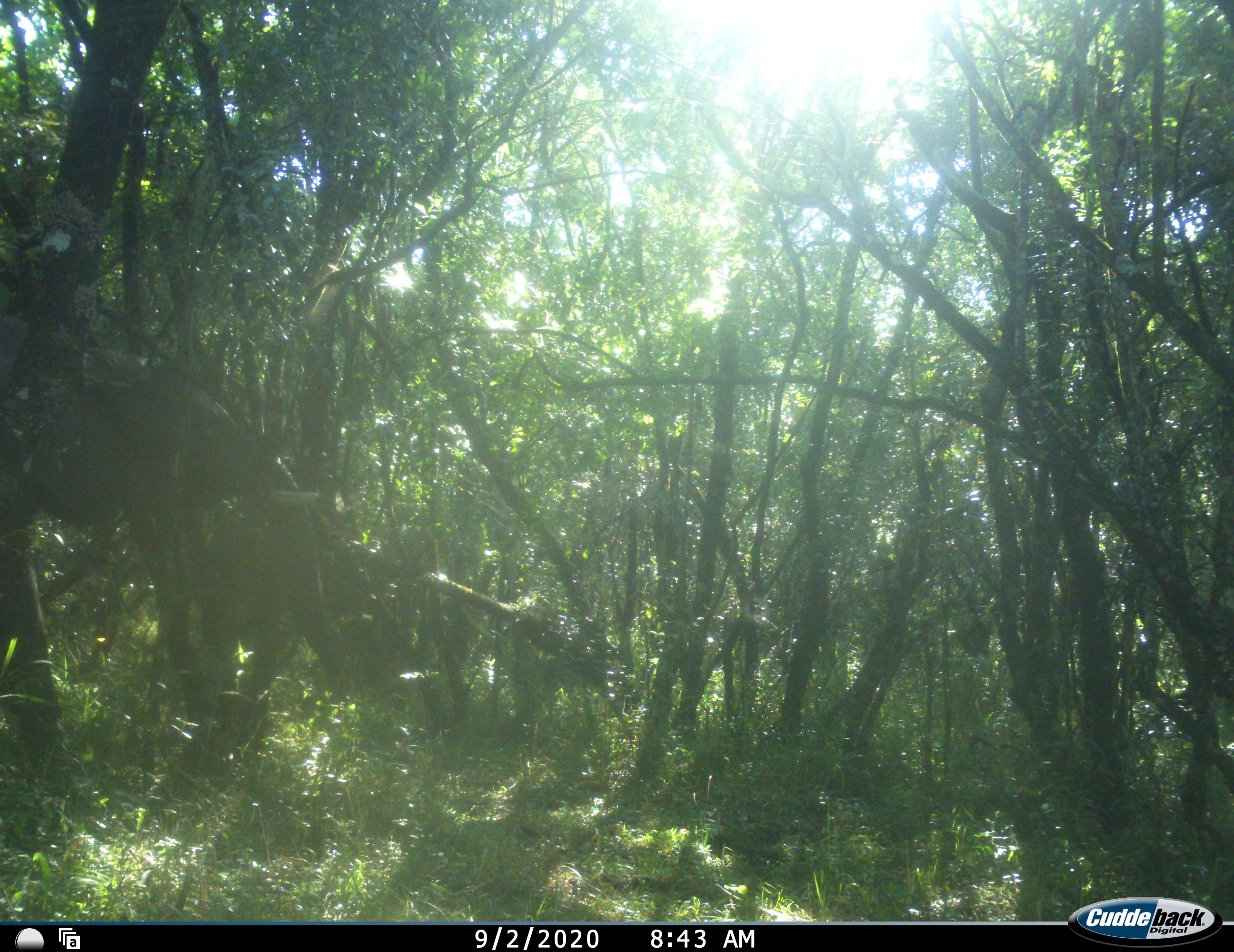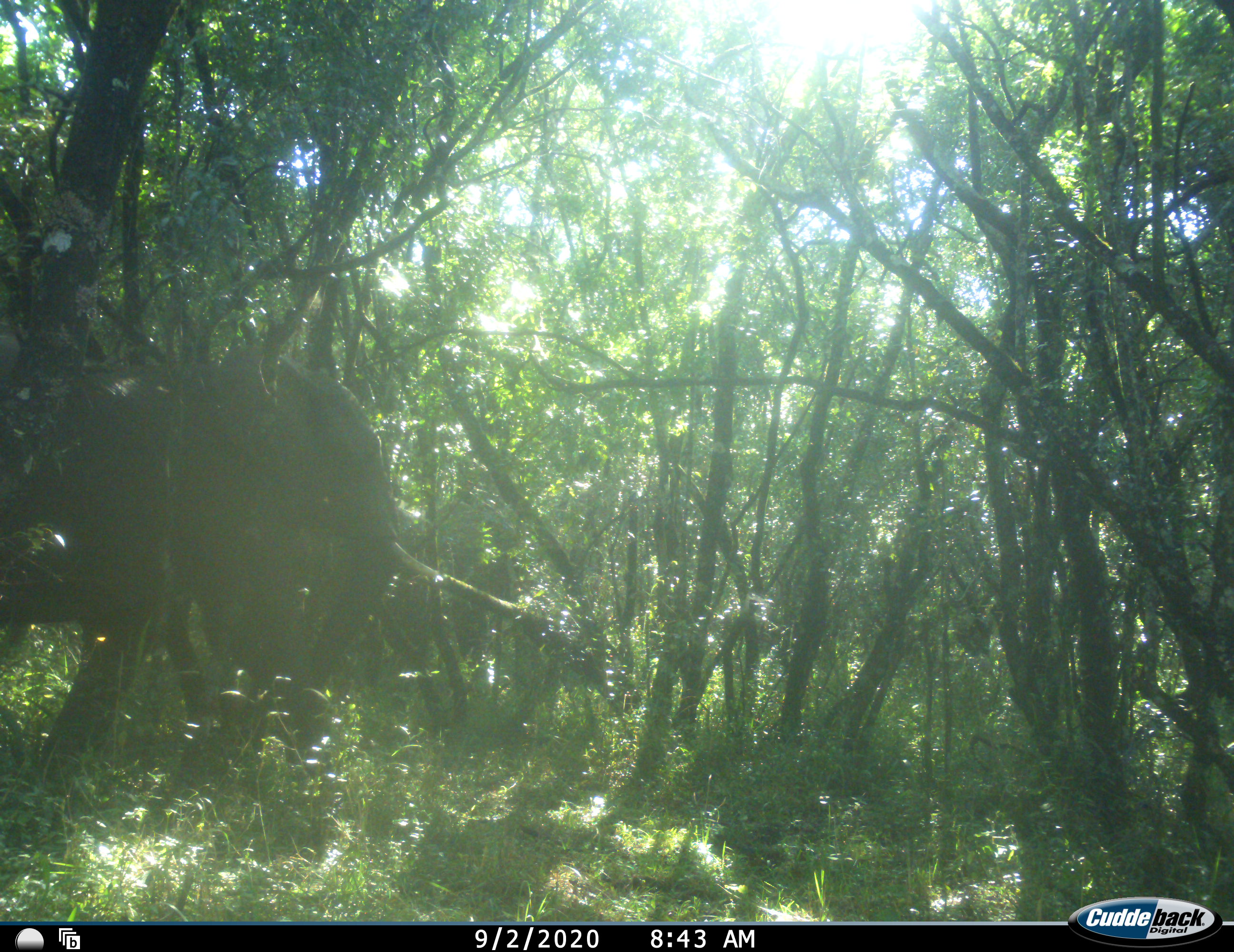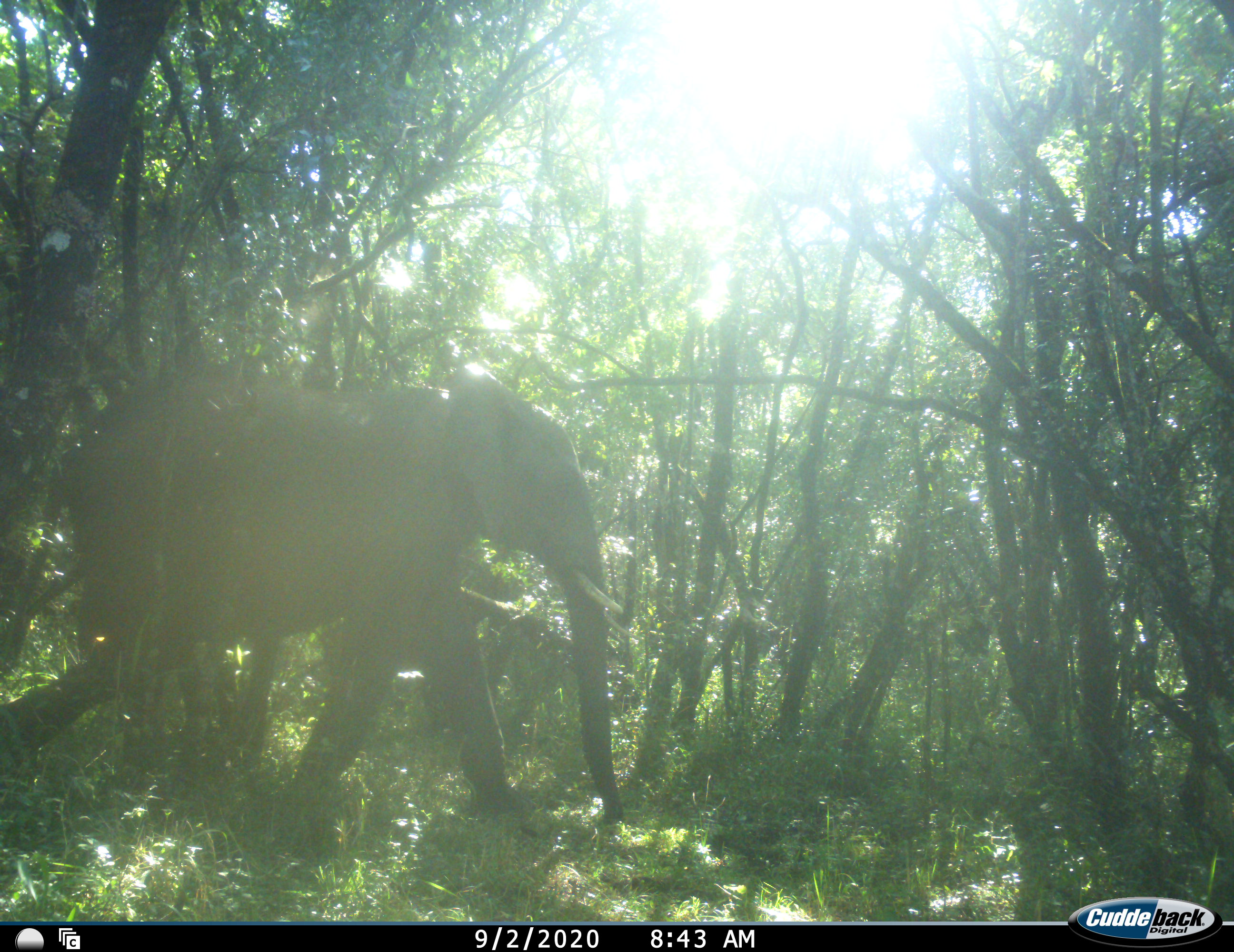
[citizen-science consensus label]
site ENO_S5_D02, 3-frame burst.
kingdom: Animalia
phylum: Chordata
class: Mammalia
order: Proboscidea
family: Elephantidae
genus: Loxodonta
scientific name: Loxodonta africana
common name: african bush elephant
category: elephant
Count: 1.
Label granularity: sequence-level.